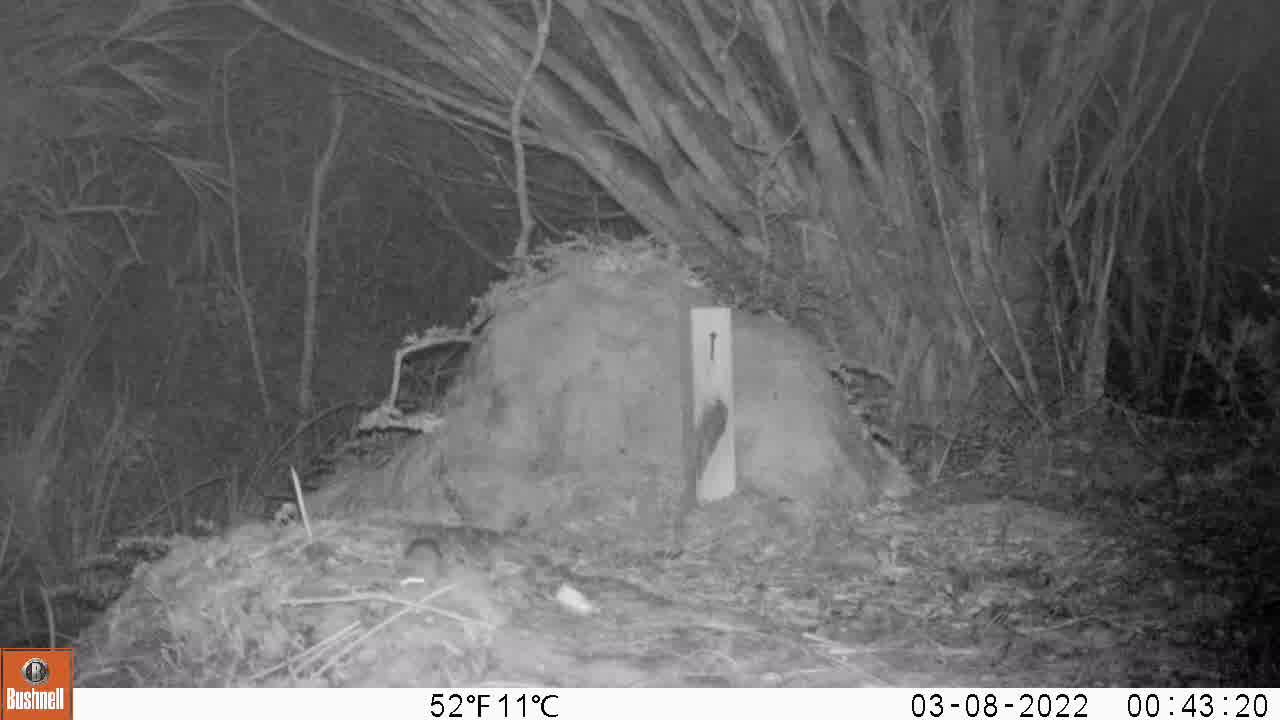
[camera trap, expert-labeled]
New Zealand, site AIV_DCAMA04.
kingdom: Animalia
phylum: Chordata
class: Mammalia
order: Rodentia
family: Muridae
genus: Mus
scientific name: Mus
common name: mouse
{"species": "mouse (Mus)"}